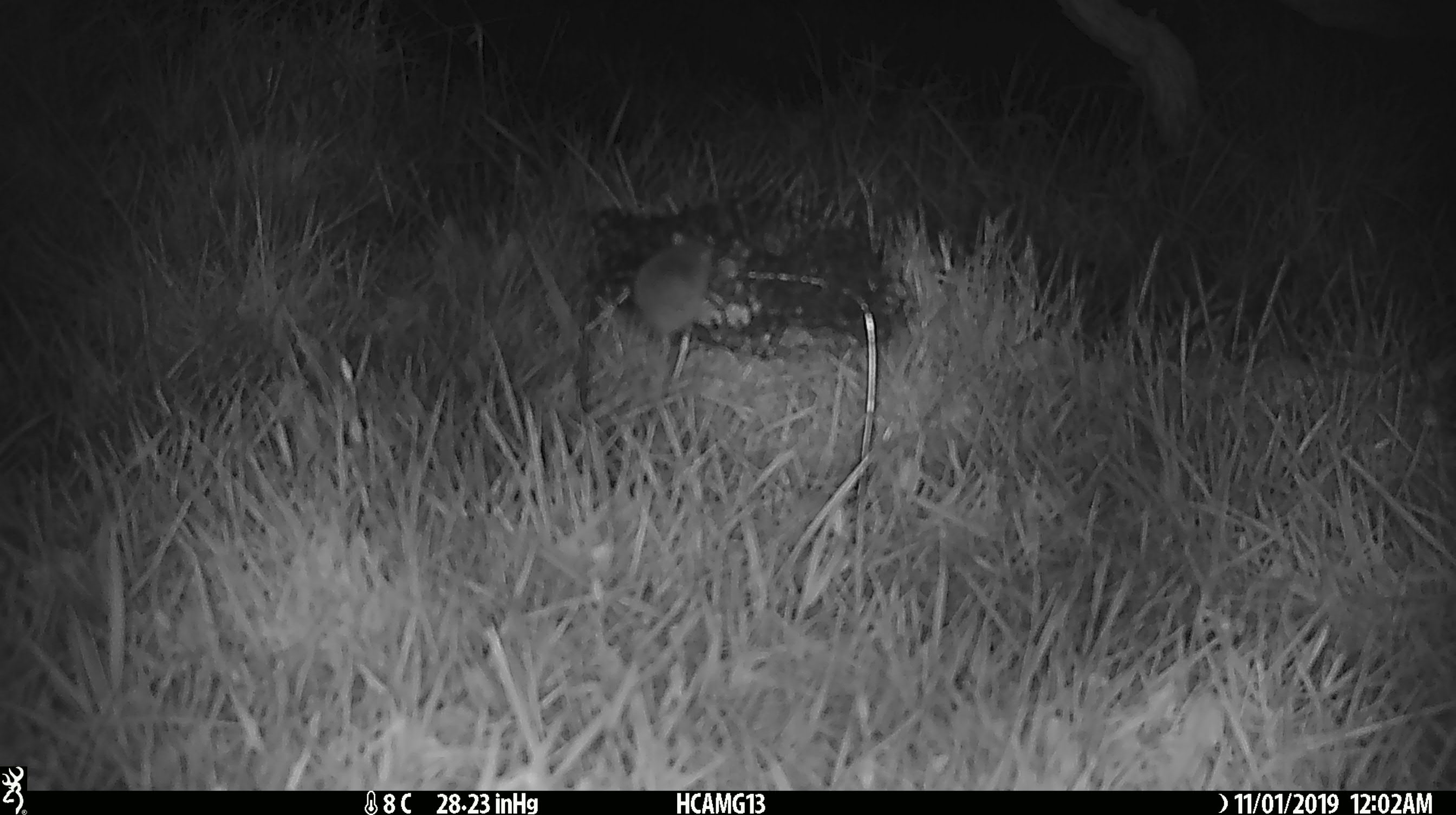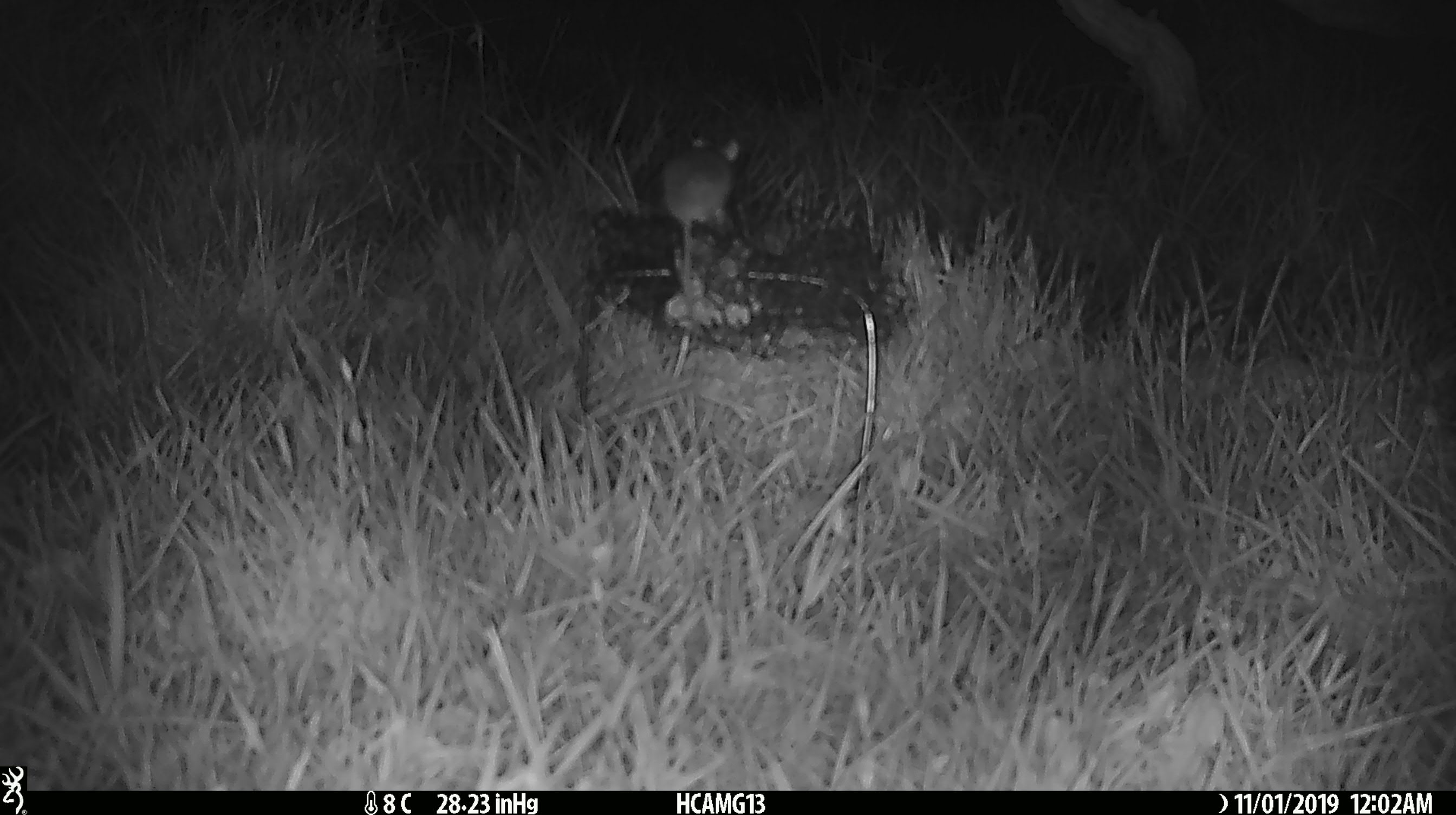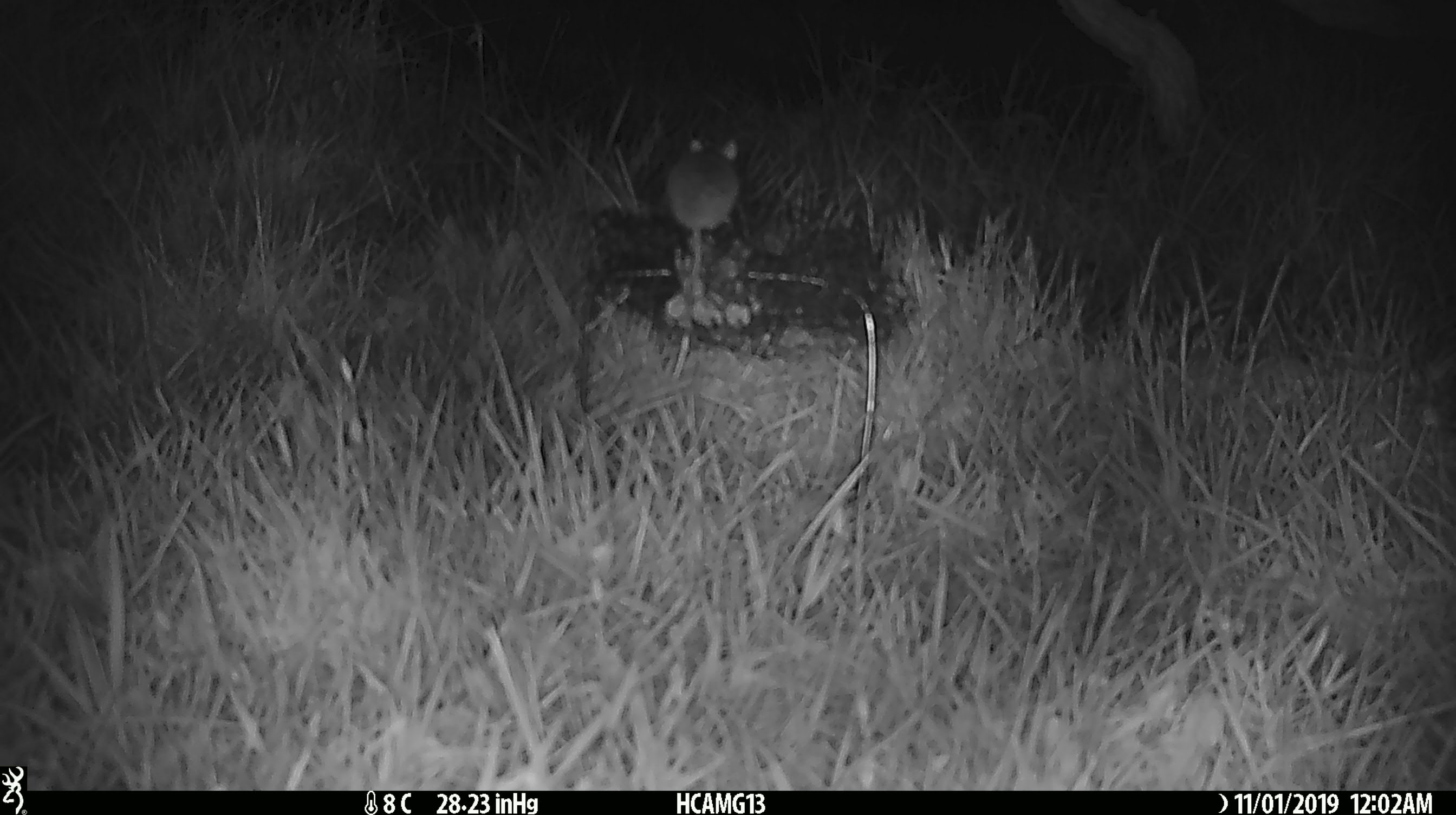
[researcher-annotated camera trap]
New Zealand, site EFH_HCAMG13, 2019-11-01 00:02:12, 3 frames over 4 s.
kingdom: Animalia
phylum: Chordata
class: Mammalia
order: Rodentia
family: Muridae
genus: Mus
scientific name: Mus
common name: mouse